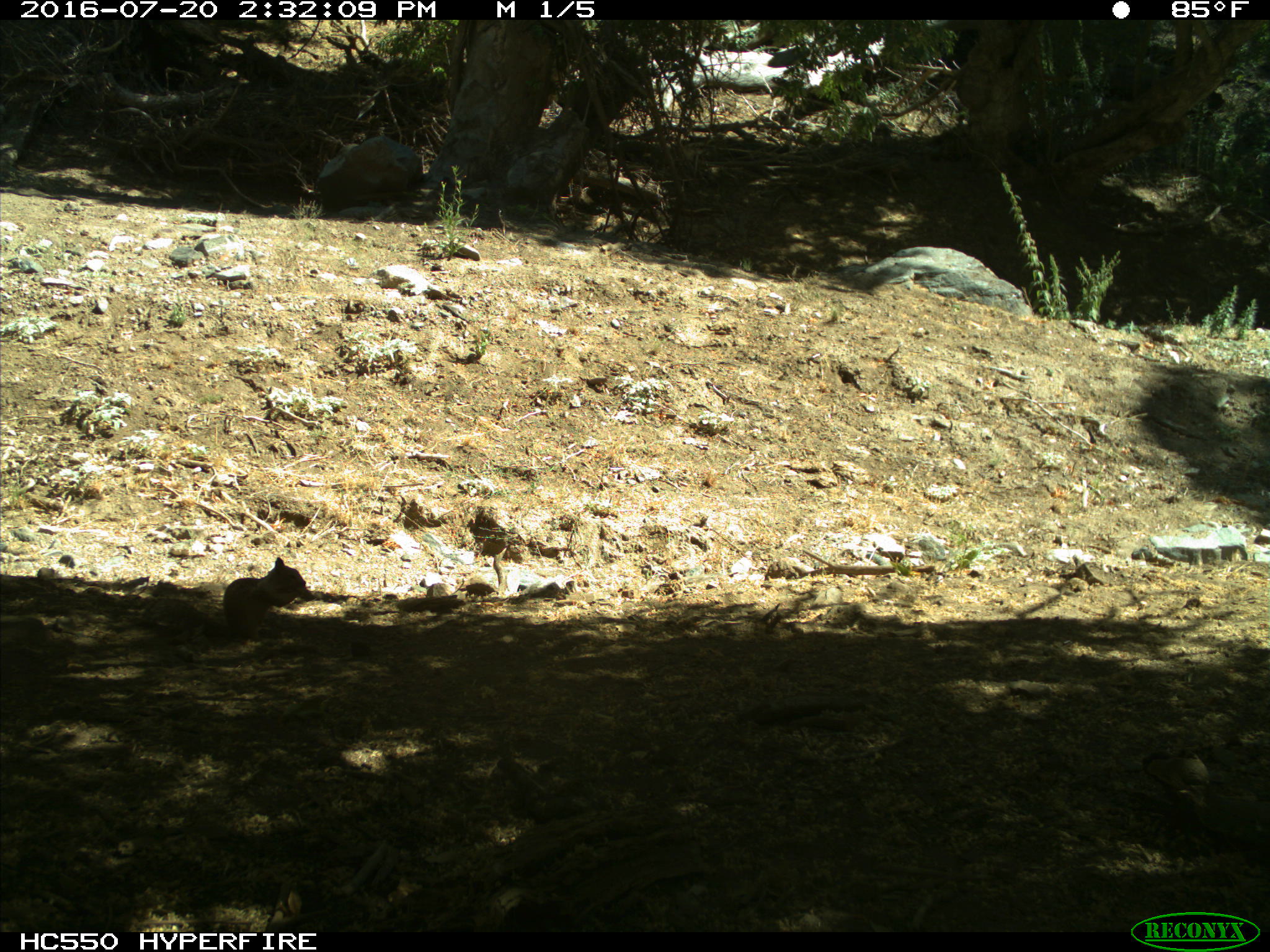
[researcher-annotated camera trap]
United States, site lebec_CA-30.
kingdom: Animalia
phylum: Chordata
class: Mammalia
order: Rodentia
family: Sciuridae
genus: Otospermophilus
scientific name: Otospermophilus beecheyi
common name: california ground squirrel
Otospermophilus beecheyi (california ground squirrel).